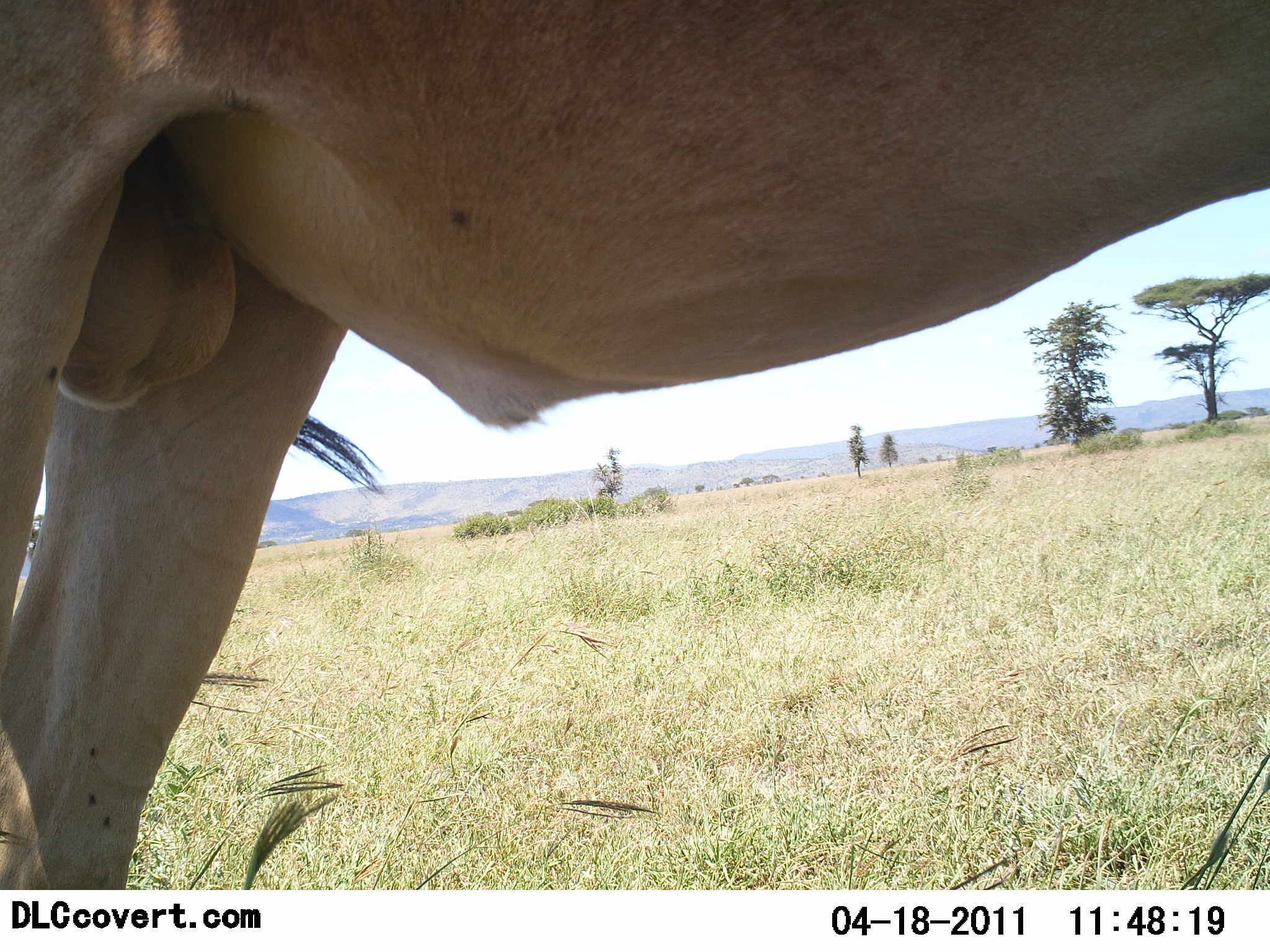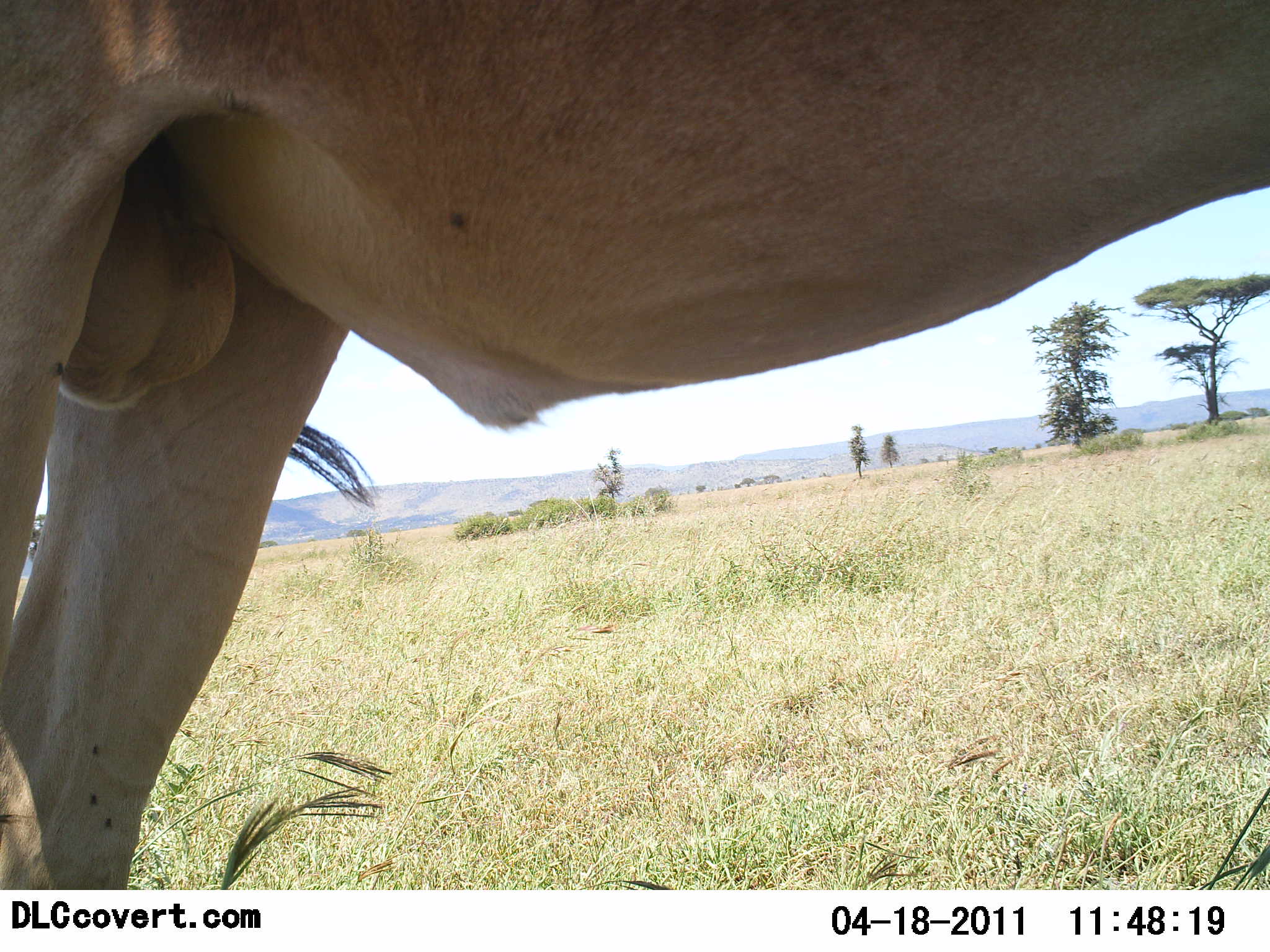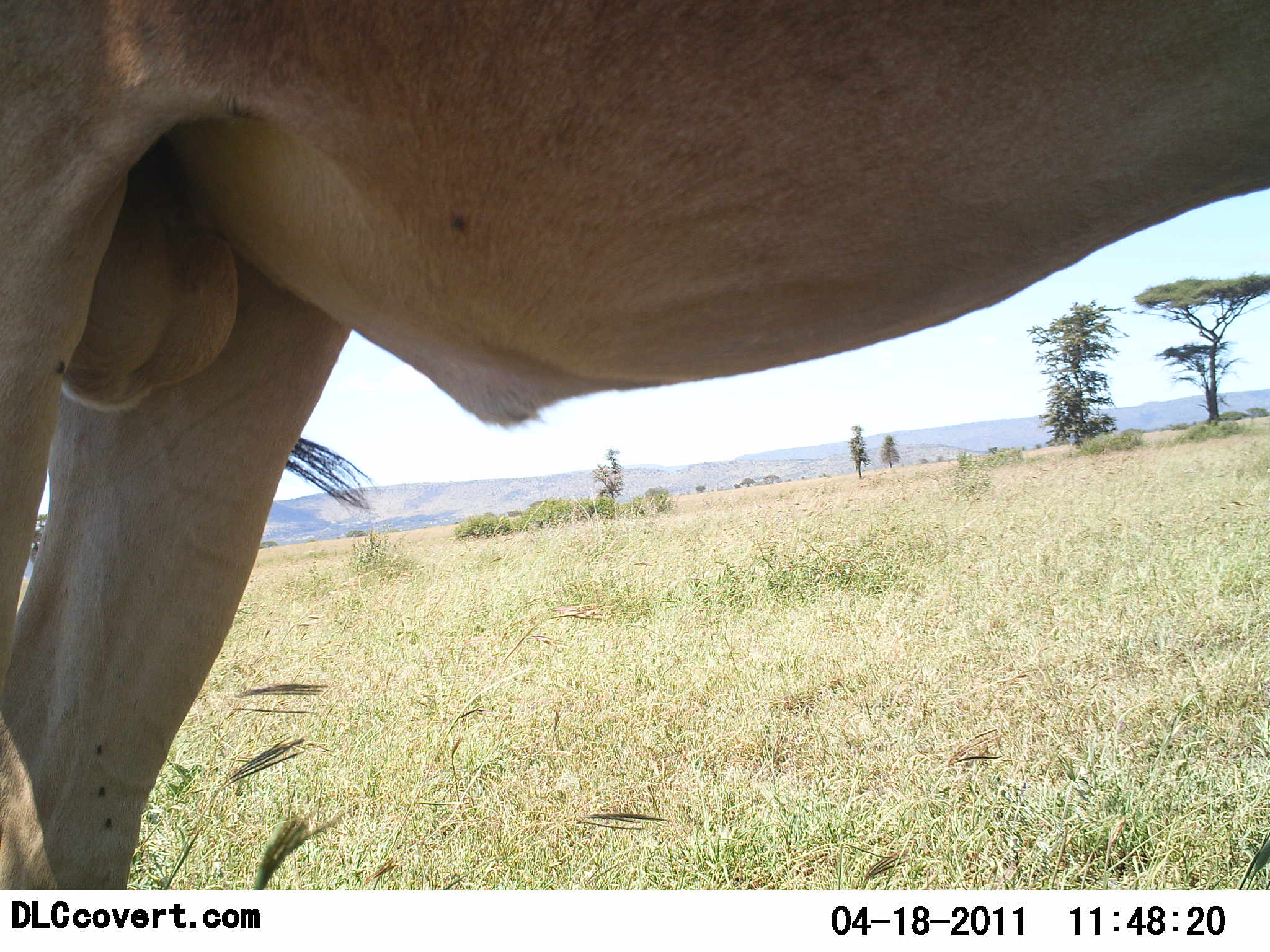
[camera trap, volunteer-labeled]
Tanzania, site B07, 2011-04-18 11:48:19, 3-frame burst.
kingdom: Animalia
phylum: Chordata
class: Mammalia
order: Artiodactyla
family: Bovidae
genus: Alcelaphus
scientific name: Alcelaphus buselaphus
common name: hartebeest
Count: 1.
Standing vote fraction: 100%.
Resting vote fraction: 0%.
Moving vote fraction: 0%.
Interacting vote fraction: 0%.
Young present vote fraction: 0%.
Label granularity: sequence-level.